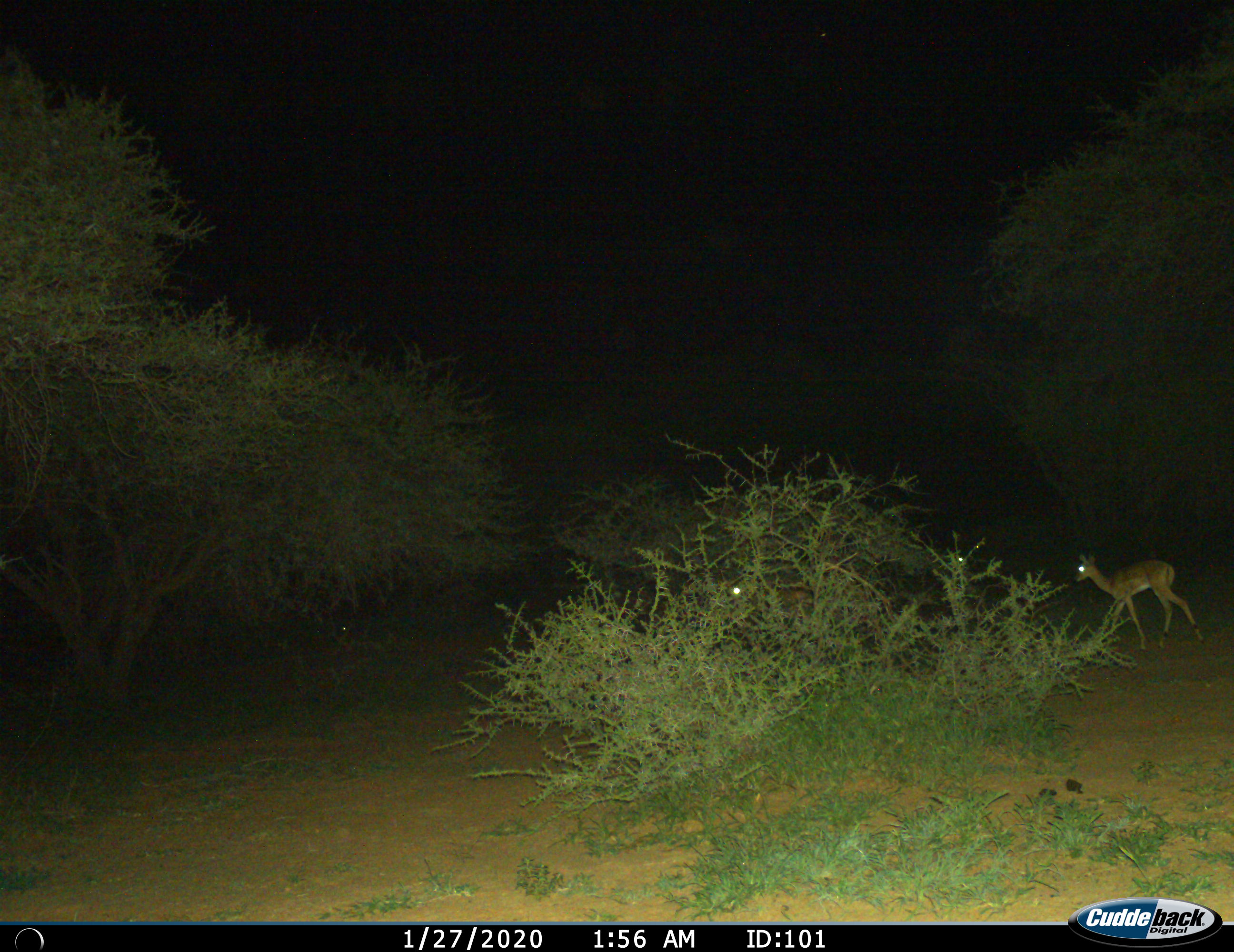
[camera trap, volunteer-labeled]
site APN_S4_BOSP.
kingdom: Animalia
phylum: Chordata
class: Mammalia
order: Artiodactyla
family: Bovidae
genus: Aepyceros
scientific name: Aepyceros melampus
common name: impala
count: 3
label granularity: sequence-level